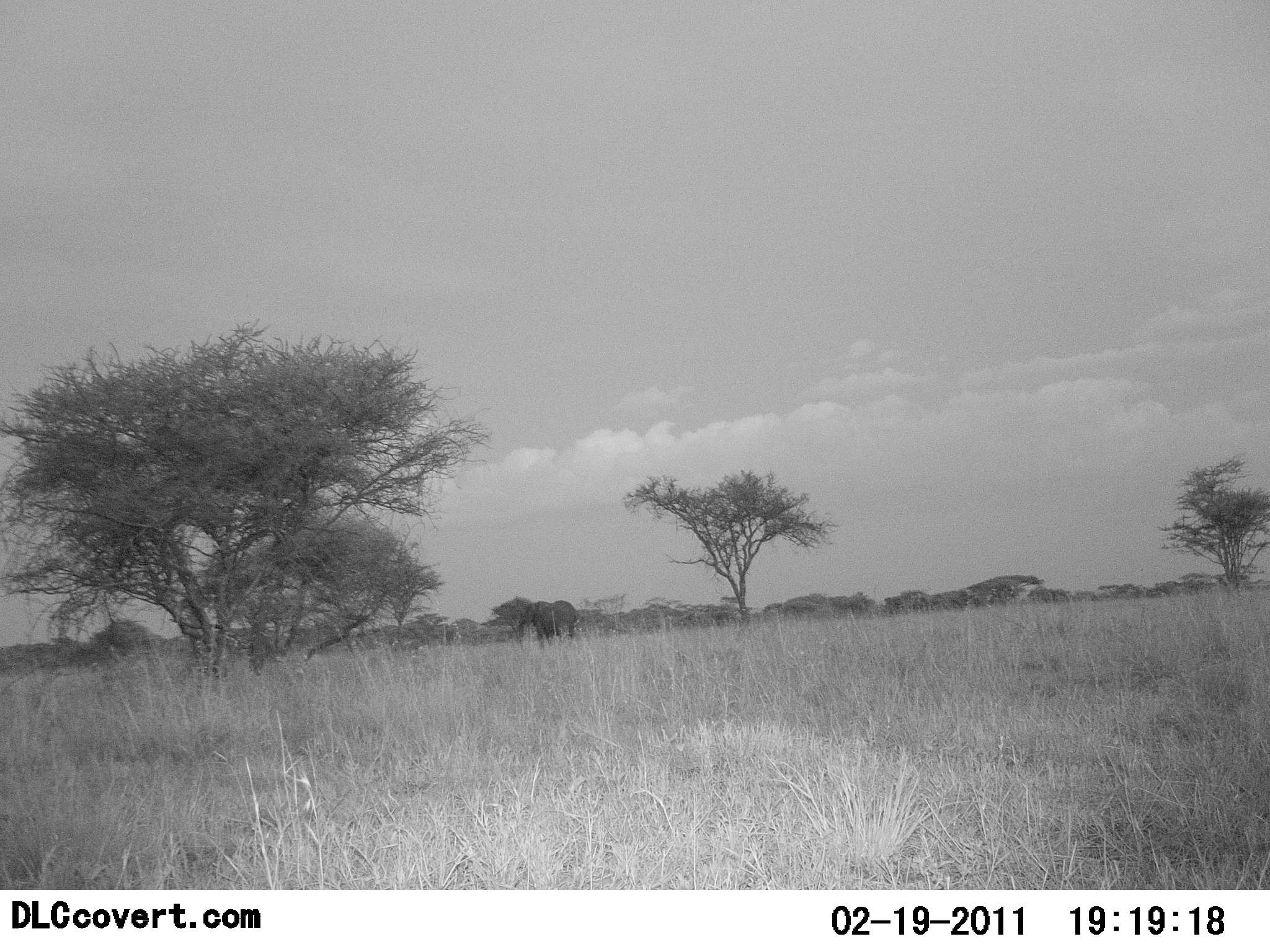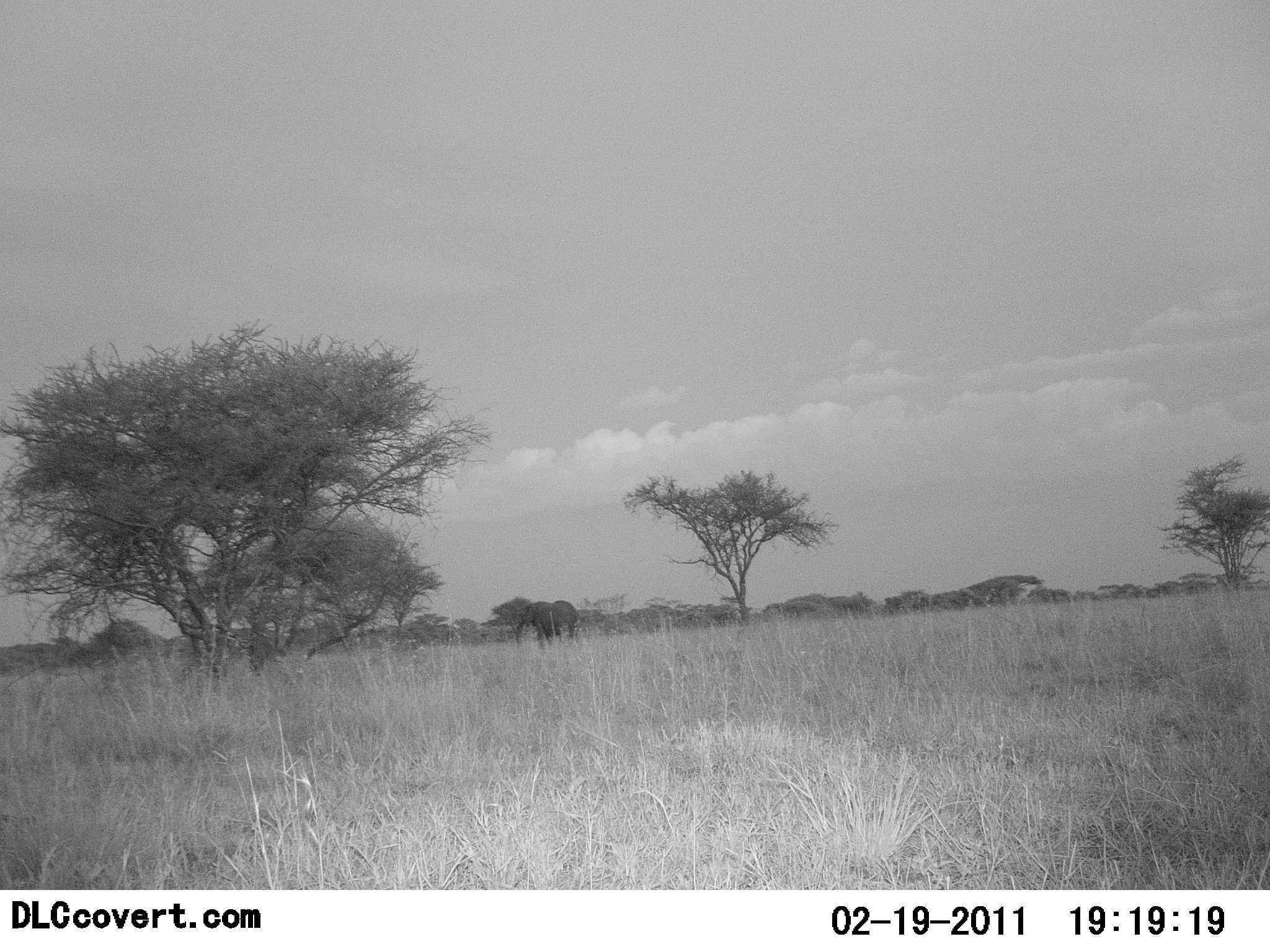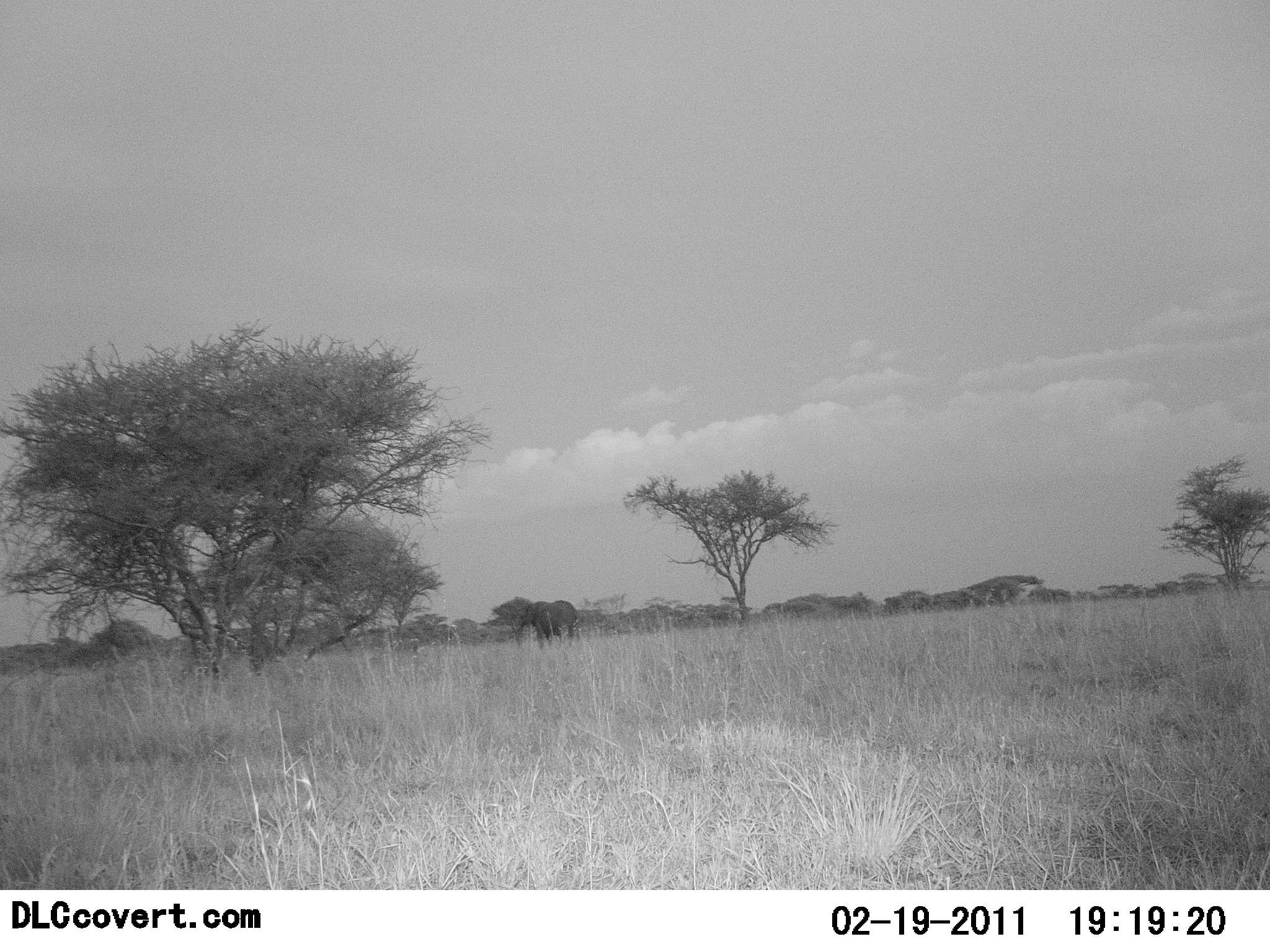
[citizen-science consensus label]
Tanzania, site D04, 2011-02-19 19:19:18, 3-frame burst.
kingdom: Animalia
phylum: Chordata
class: Mammalia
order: Proboscidea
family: Elephantidae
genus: Loxodonta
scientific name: Loxodonta africana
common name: african bush elephant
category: elephant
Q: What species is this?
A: Elephant (african bush elephant) (Loxodonta africana).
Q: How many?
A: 1.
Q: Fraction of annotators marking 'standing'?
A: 91%.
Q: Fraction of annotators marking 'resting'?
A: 0%.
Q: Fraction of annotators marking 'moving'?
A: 9%.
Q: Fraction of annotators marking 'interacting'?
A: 0%.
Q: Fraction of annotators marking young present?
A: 0%.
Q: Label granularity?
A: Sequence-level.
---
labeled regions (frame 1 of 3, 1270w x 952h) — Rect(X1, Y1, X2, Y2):
animal: Rect(517, 600, 579, 648)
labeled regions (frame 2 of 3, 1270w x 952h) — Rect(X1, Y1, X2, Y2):
animal: Rect(513, 599, 579, 646)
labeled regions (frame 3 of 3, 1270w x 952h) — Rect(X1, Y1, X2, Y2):
animal: Rect(515, 599, 579, 646)